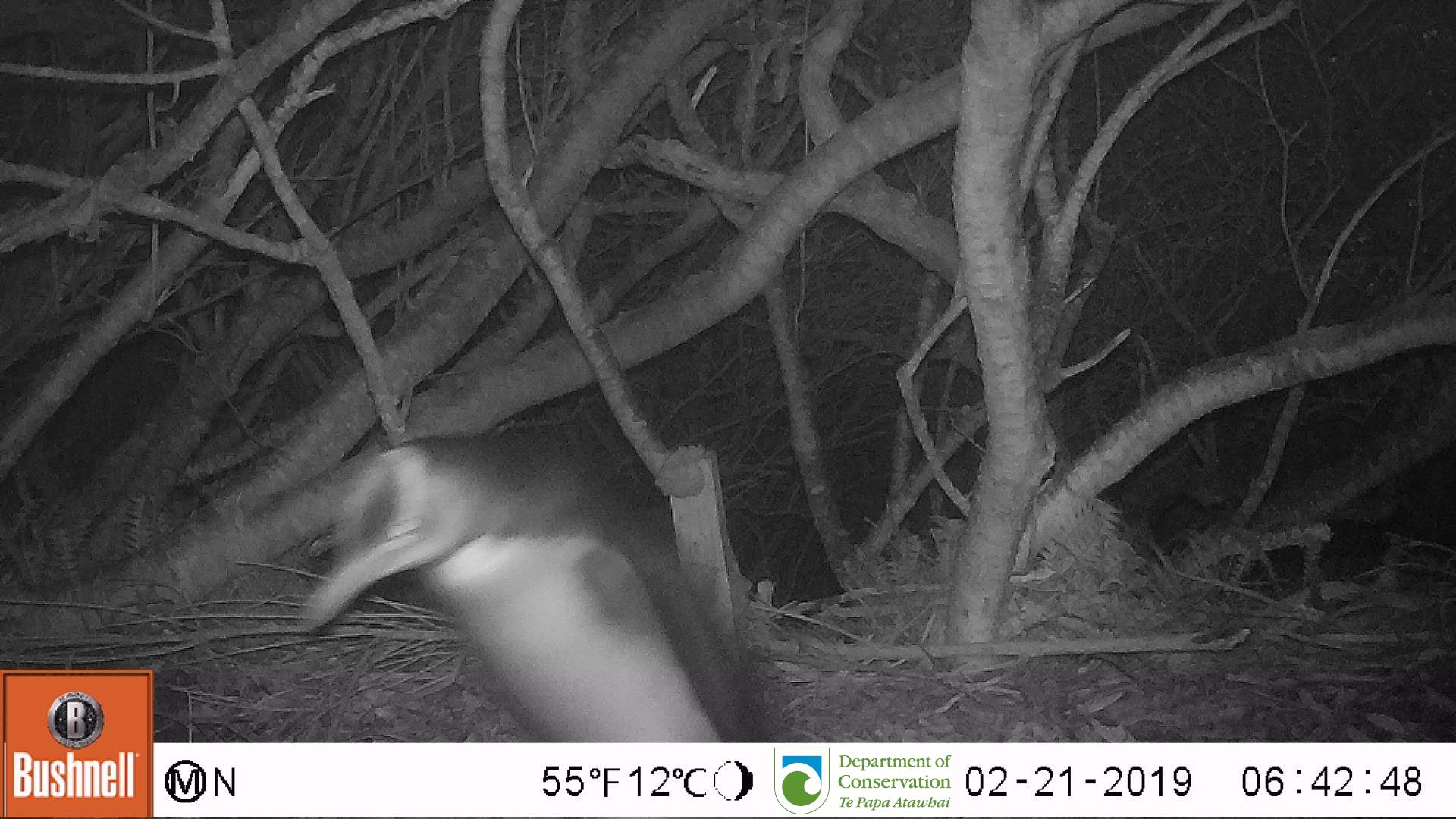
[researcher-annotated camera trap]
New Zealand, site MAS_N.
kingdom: Animalia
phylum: Chordata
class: Aves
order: Sphenisciformes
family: Spheniscidae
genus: Megadyptes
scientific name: Megadyptes antipodes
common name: yellow-eyed penguin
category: yellow eyed penguin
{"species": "yellow eyed penguin (yellow-eyed penguin) (Megadyptes antipodes)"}